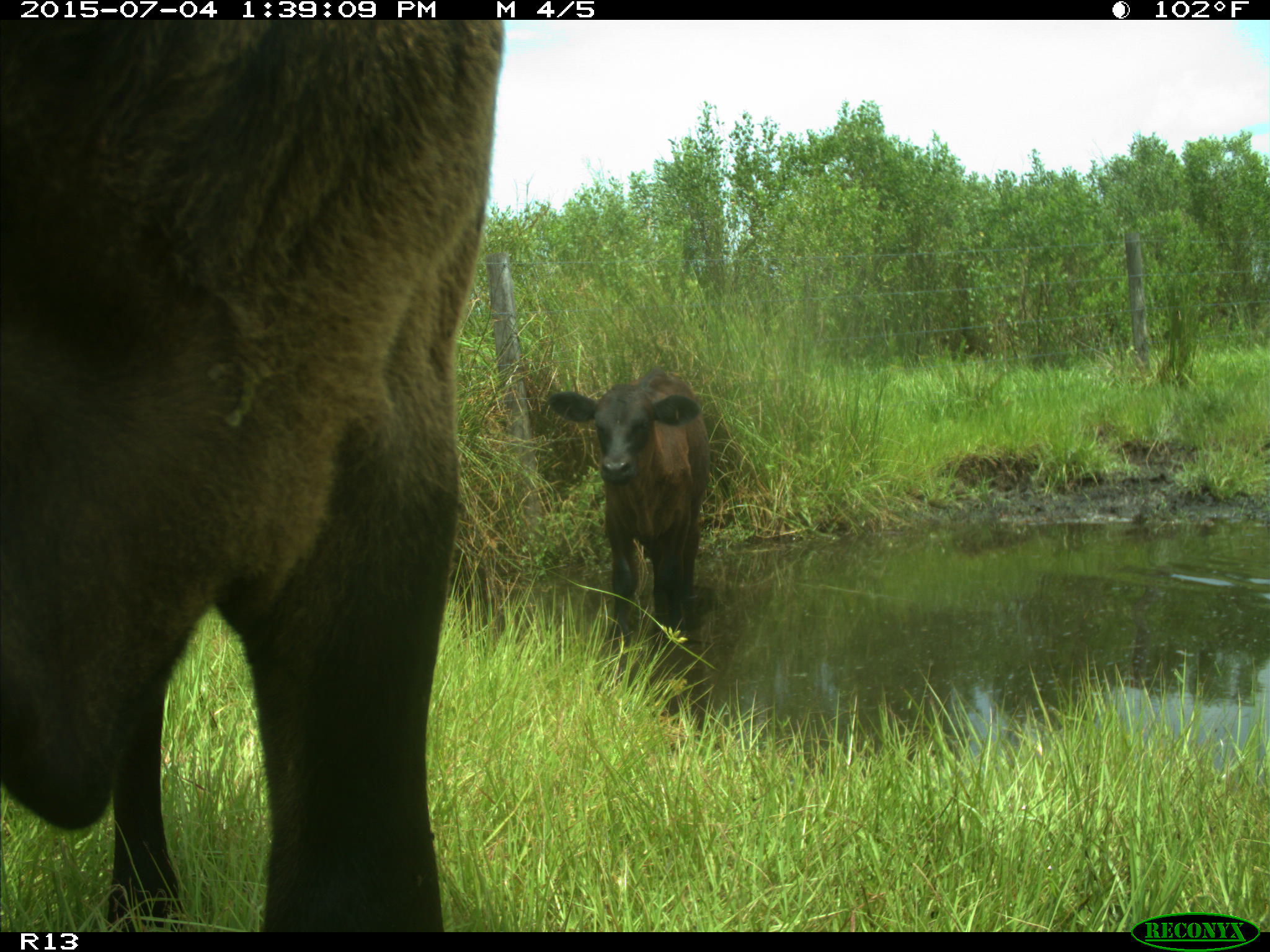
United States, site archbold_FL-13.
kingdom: Animalia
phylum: Chordata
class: Mammalia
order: Artiodactyla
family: Bovidae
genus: Bos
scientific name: Bos taurus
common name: domestic cow